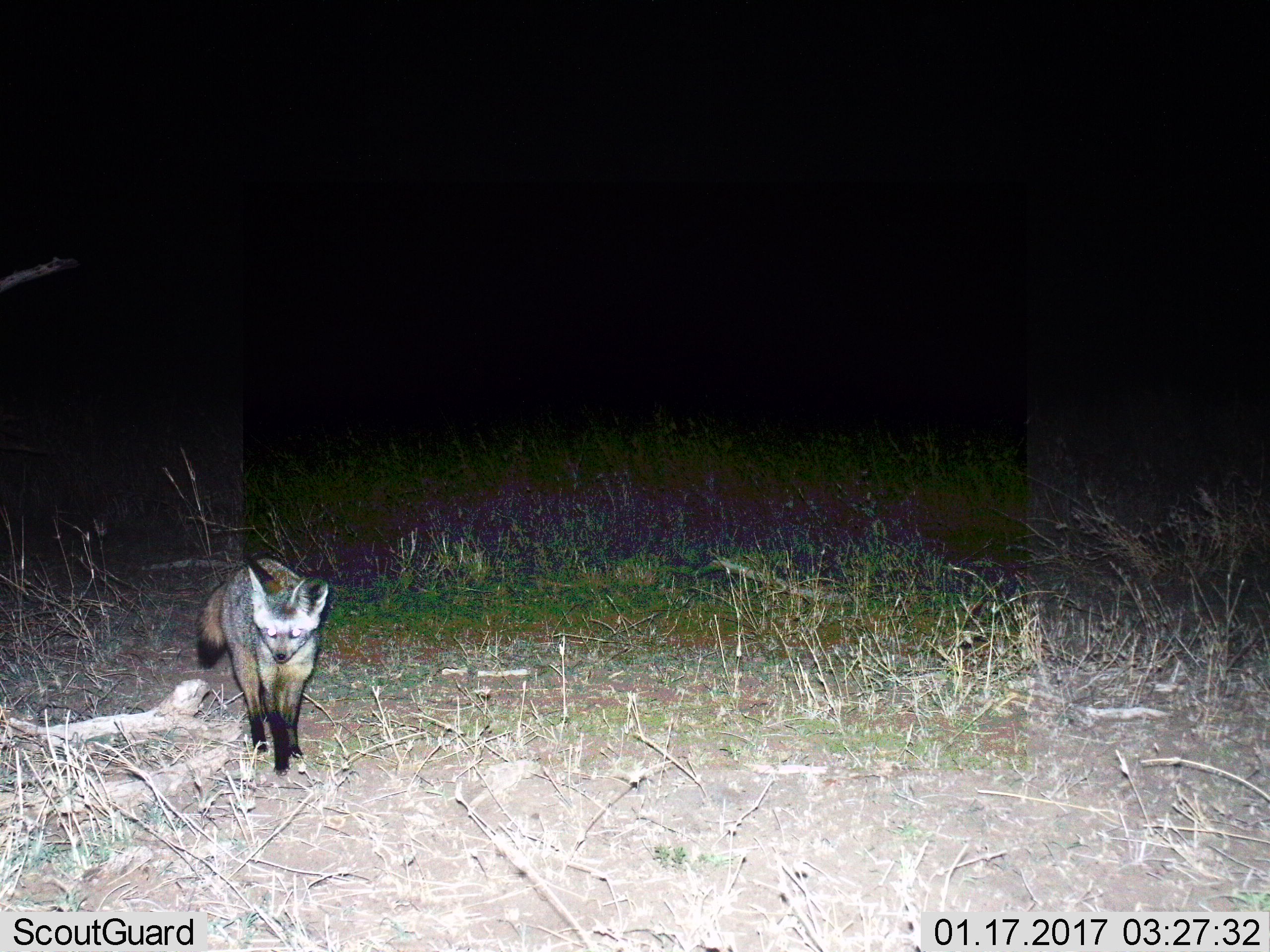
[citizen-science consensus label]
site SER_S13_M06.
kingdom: Animalia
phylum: Chordata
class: Mammalia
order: Carnivora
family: Canidae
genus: Otocyon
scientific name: Otocyon megalotis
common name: bat-eared fox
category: foxbateared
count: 1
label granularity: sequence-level